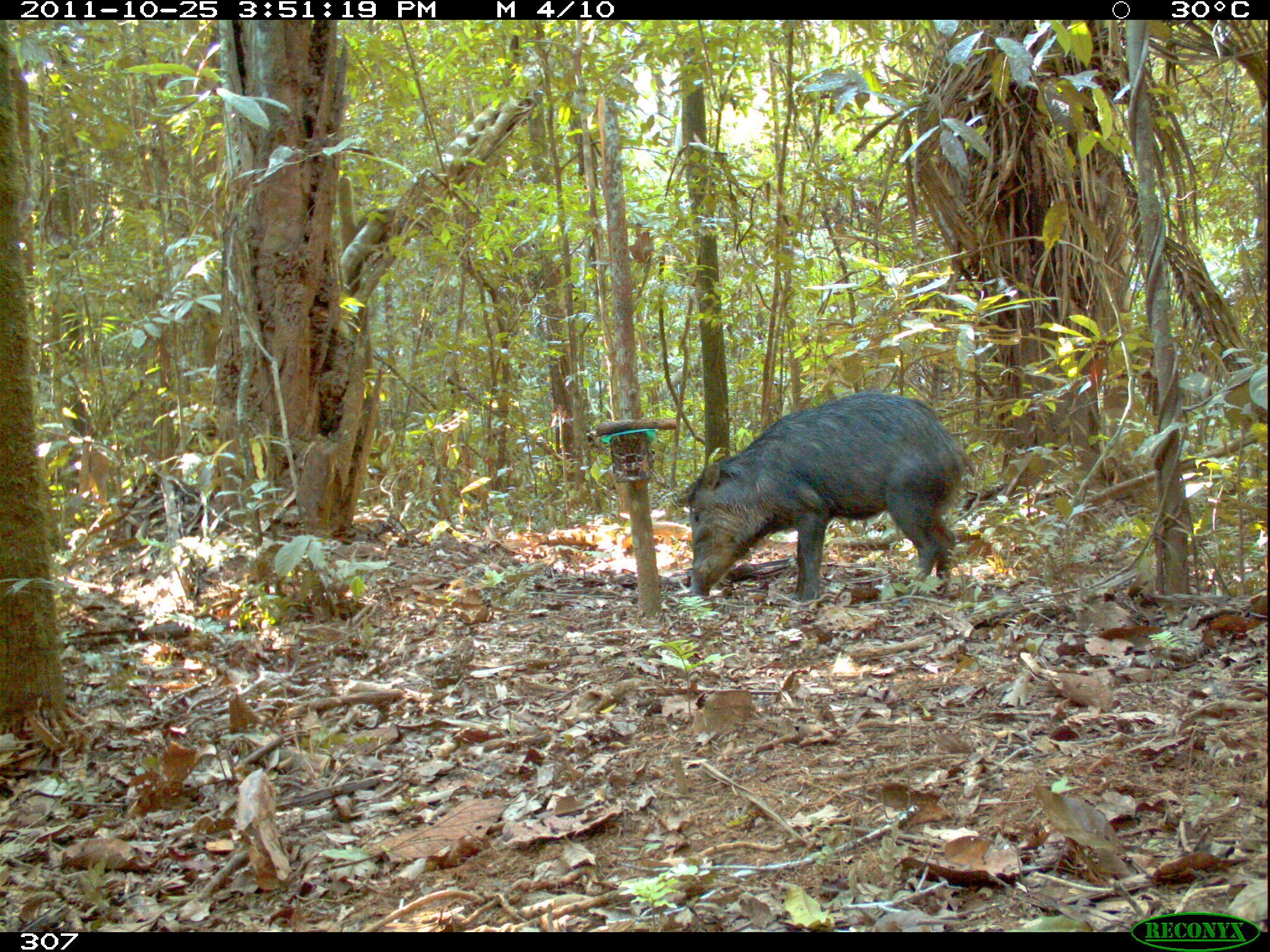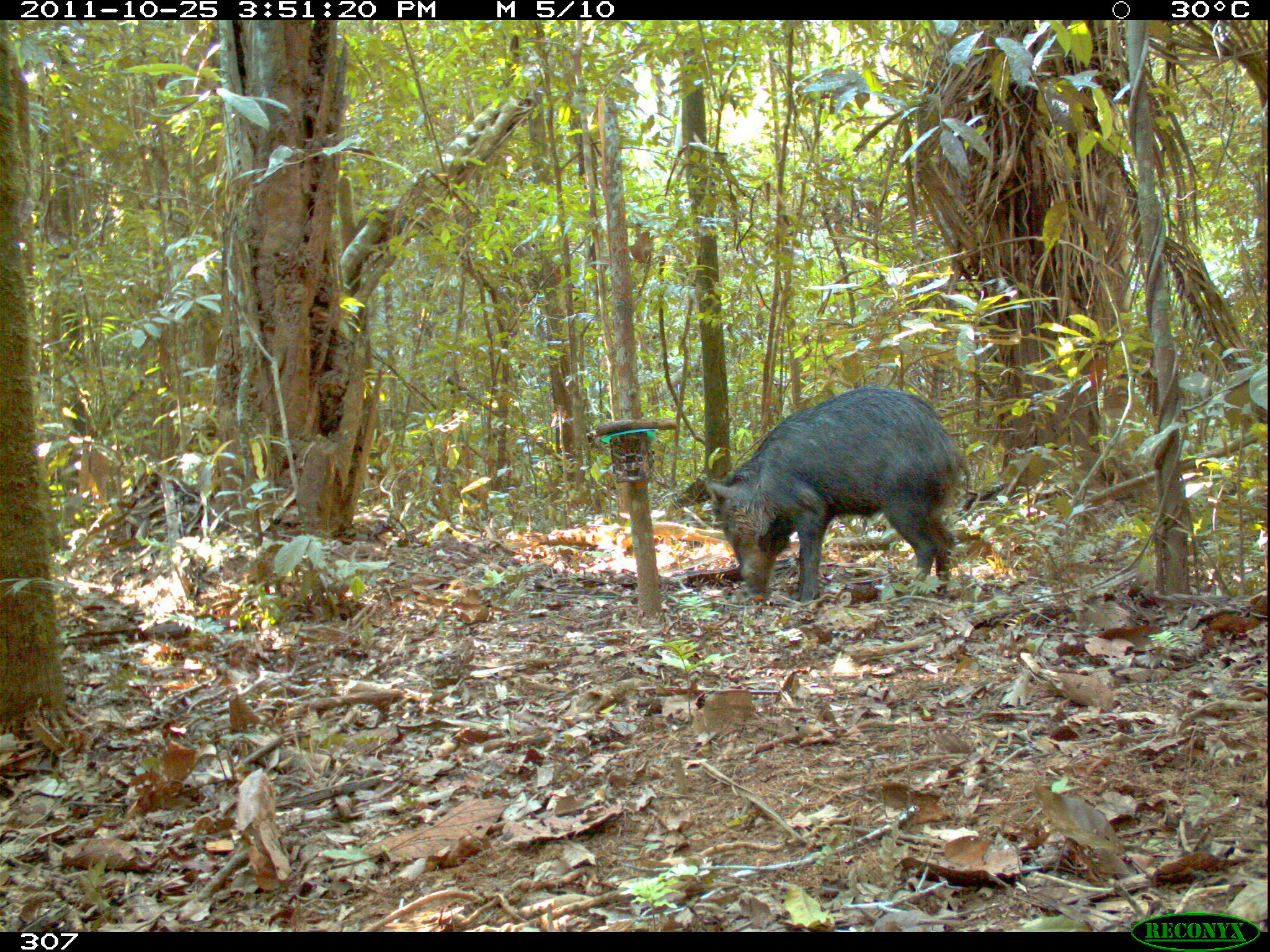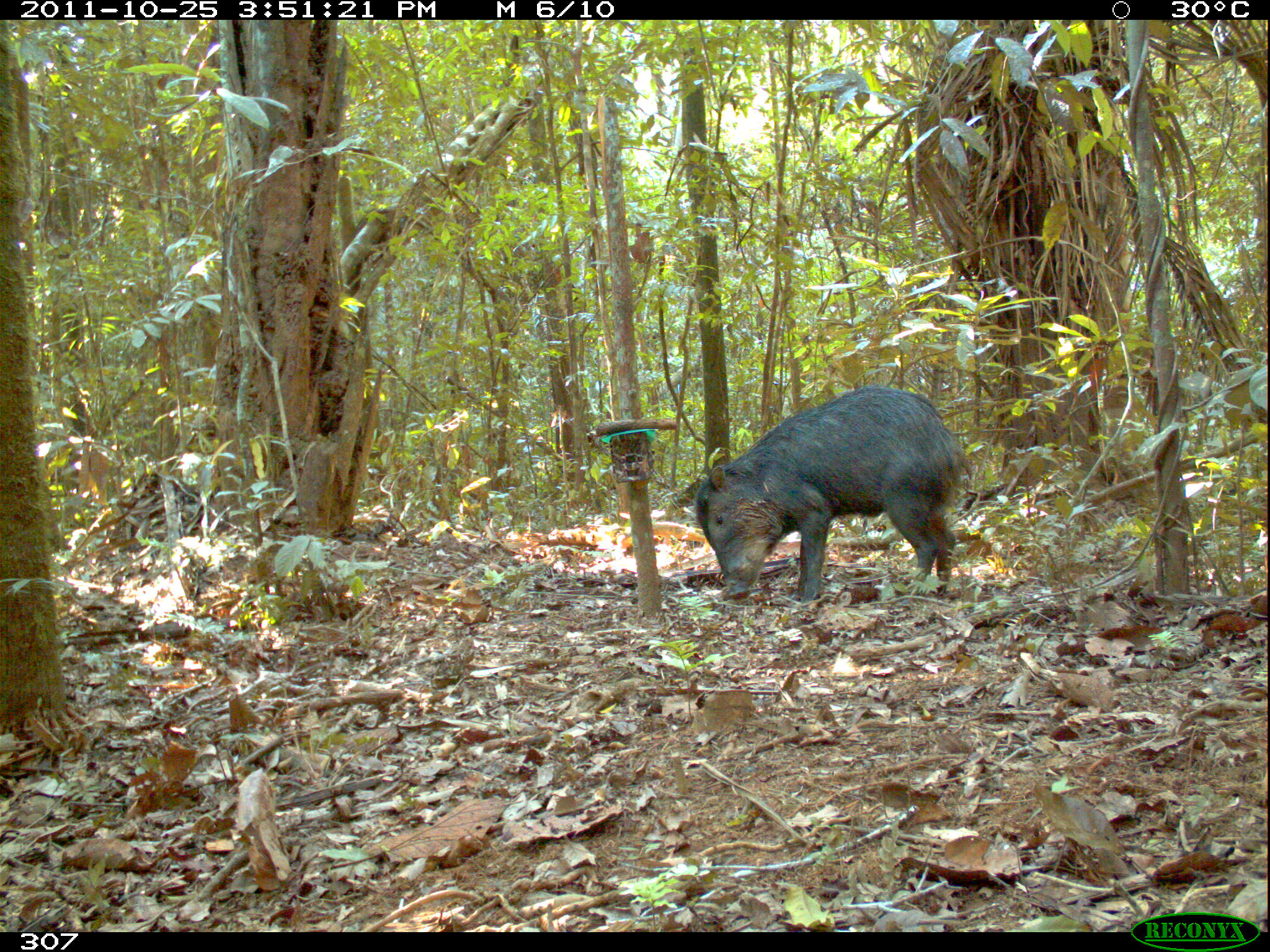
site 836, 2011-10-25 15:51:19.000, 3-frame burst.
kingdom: Animalia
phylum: Chordata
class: Mammalia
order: Artiodactyla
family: Tayassuidae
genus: Tayassu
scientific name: Tayassu pecari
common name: white-lipped peccary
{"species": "Tayassu pecari (white-lipped peccary)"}